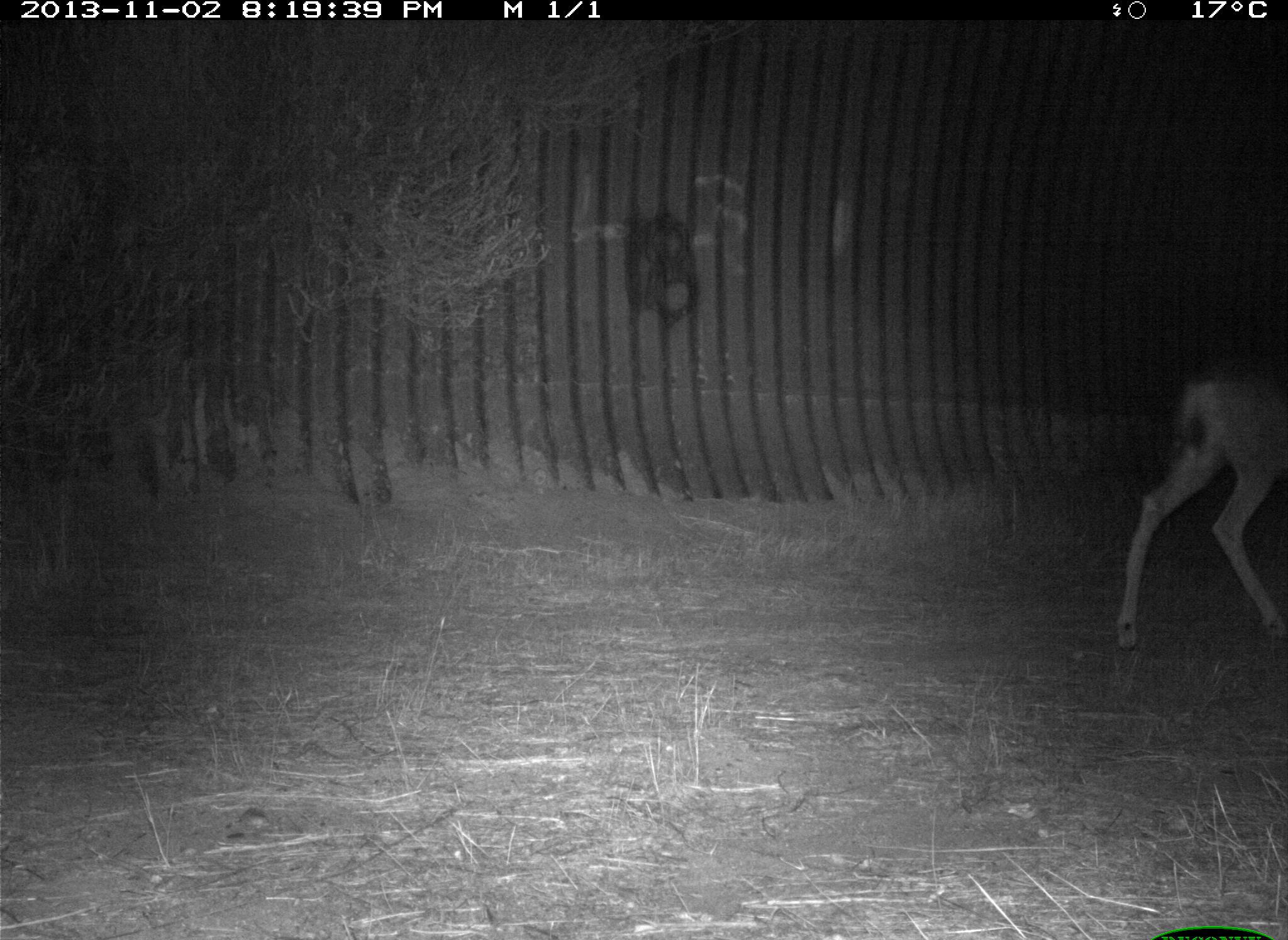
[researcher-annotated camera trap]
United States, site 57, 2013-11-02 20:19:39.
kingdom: Animalia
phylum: Chordata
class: Mammalia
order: Artiodactyla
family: Cervidae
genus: Odocoileus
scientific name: Odocoileus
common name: deer